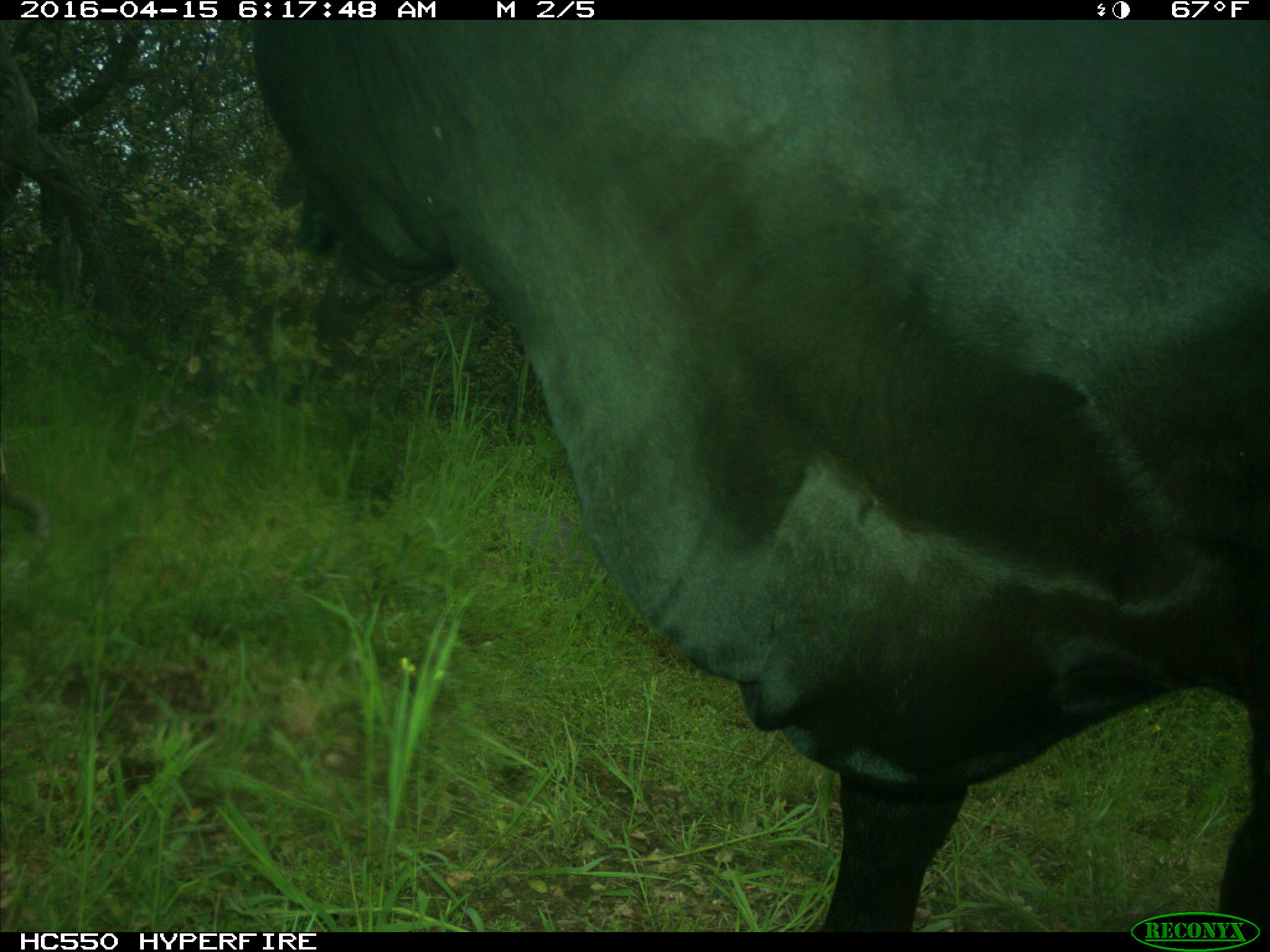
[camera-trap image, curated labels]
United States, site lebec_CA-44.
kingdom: Animalia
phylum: Chordata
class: Mammalia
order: Artiodactyla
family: Bovidae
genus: Bos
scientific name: Bos taurus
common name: domestic cow